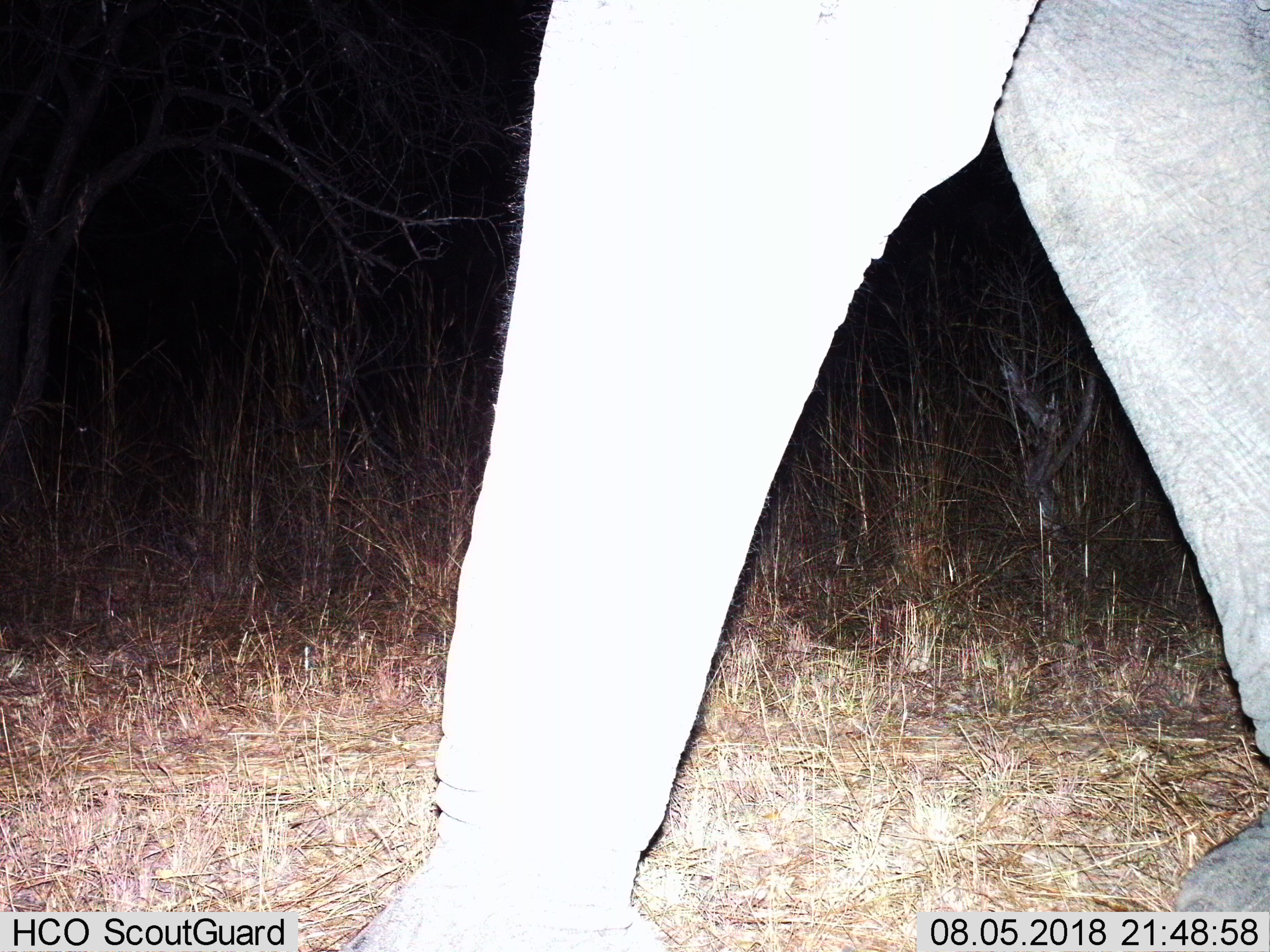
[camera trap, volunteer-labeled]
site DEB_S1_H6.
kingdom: Animalia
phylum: Chordata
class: Mammalia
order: Proboscidea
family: Elephantidae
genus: Loxodonta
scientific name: Loxodonta africana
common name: african bush elephant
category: elephant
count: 1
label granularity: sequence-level